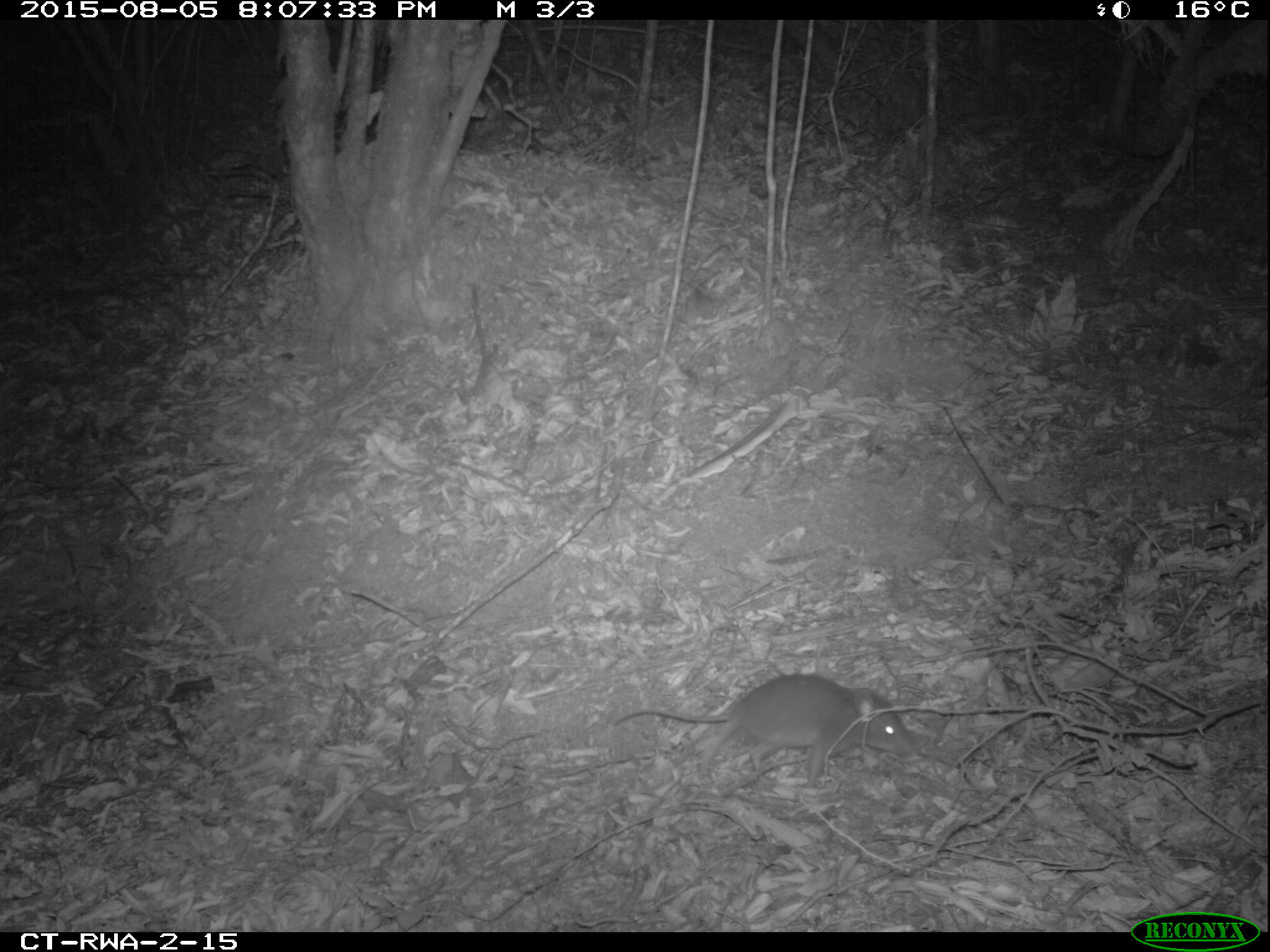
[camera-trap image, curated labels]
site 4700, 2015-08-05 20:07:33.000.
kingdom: Animalia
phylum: Chordata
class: Mammalia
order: Rodentia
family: Nesomyidae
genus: Cricetomys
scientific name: Cricetomys gambianus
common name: african giant pouched rat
Cricetomys gambianus (african giant pouched rat), count 1.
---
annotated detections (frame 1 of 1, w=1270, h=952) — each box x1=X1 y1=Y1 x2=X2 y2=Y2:
cricetomys gambianus: x1=609 y1=672 x2=915 y2=787